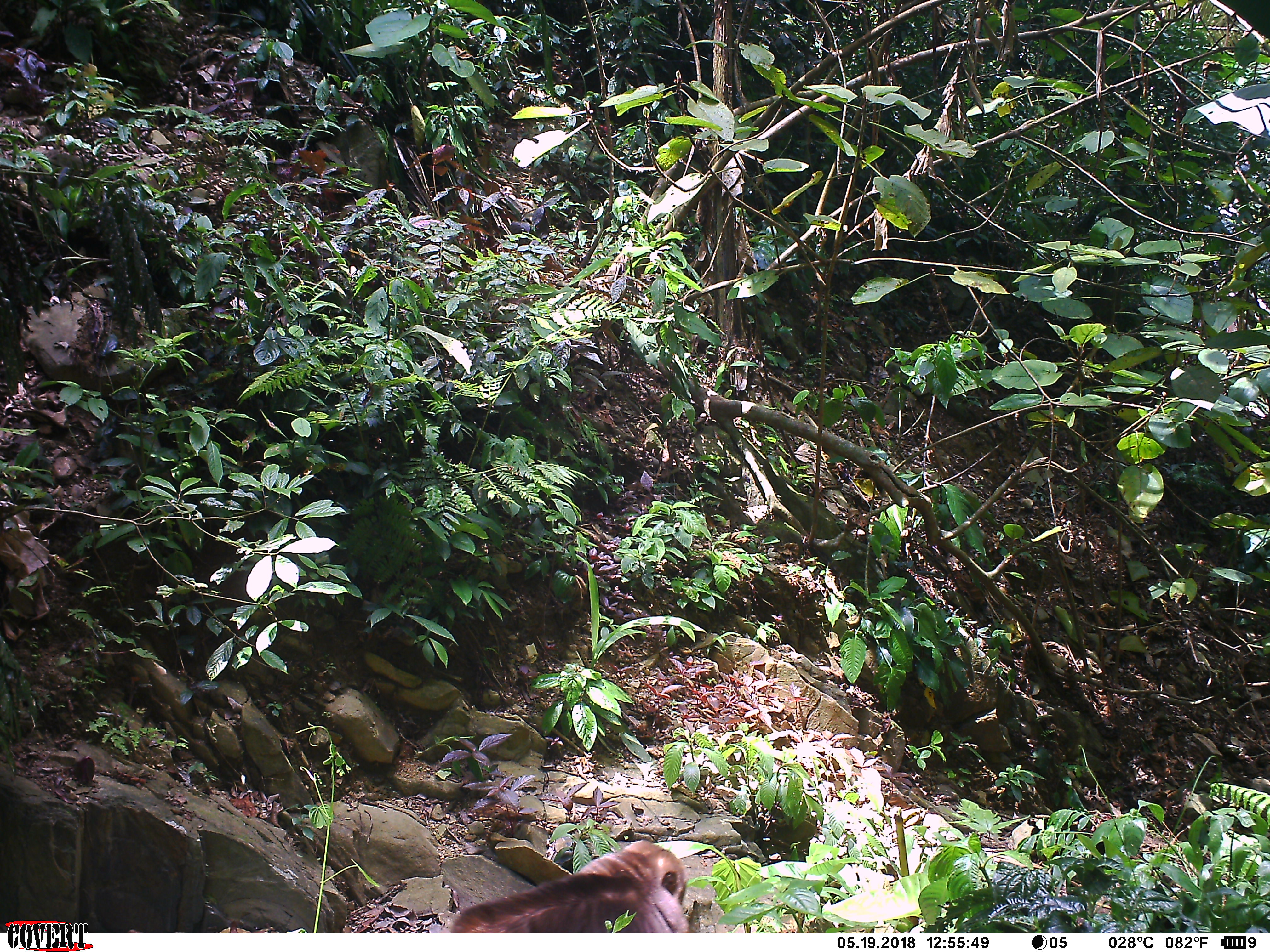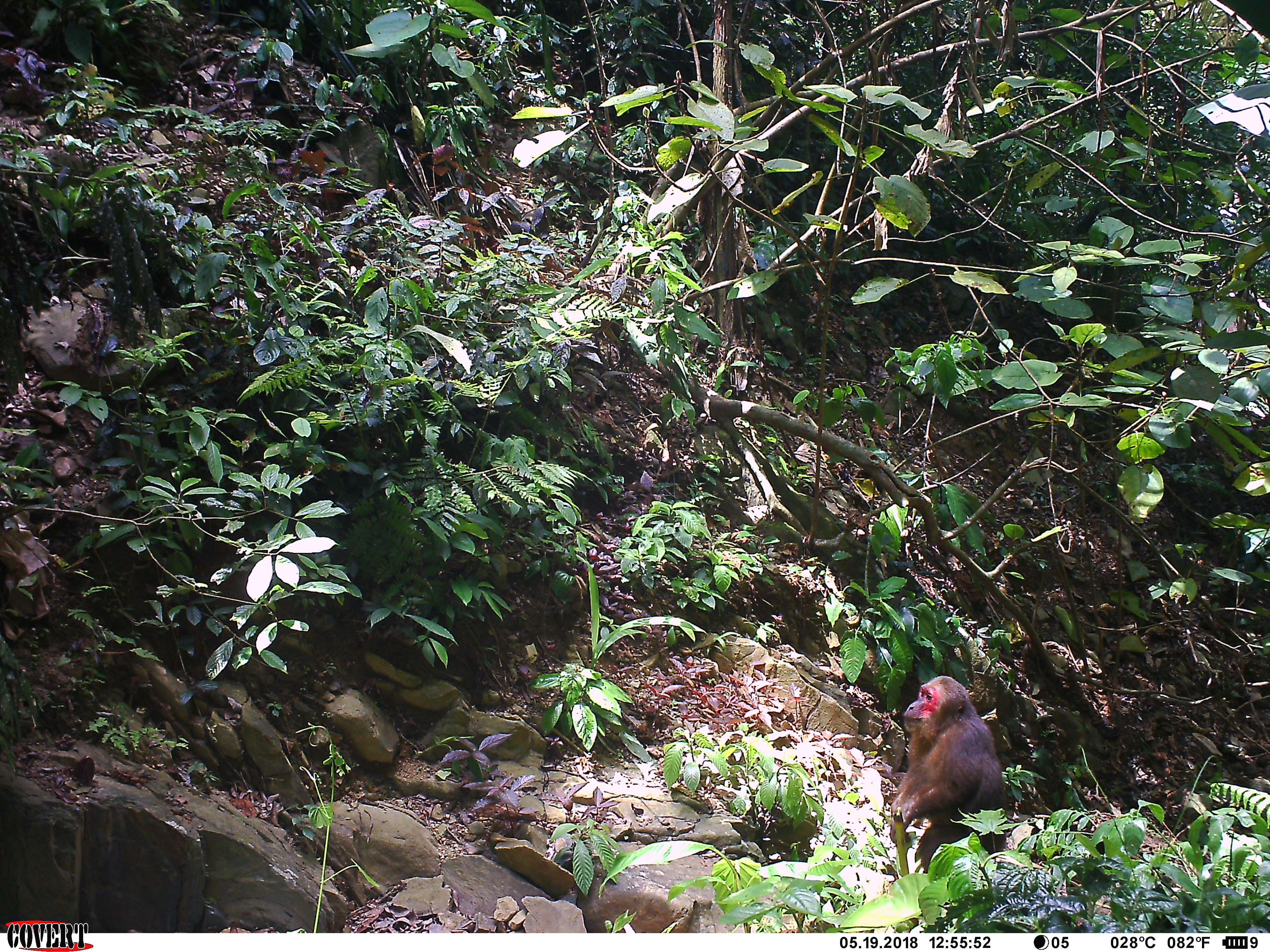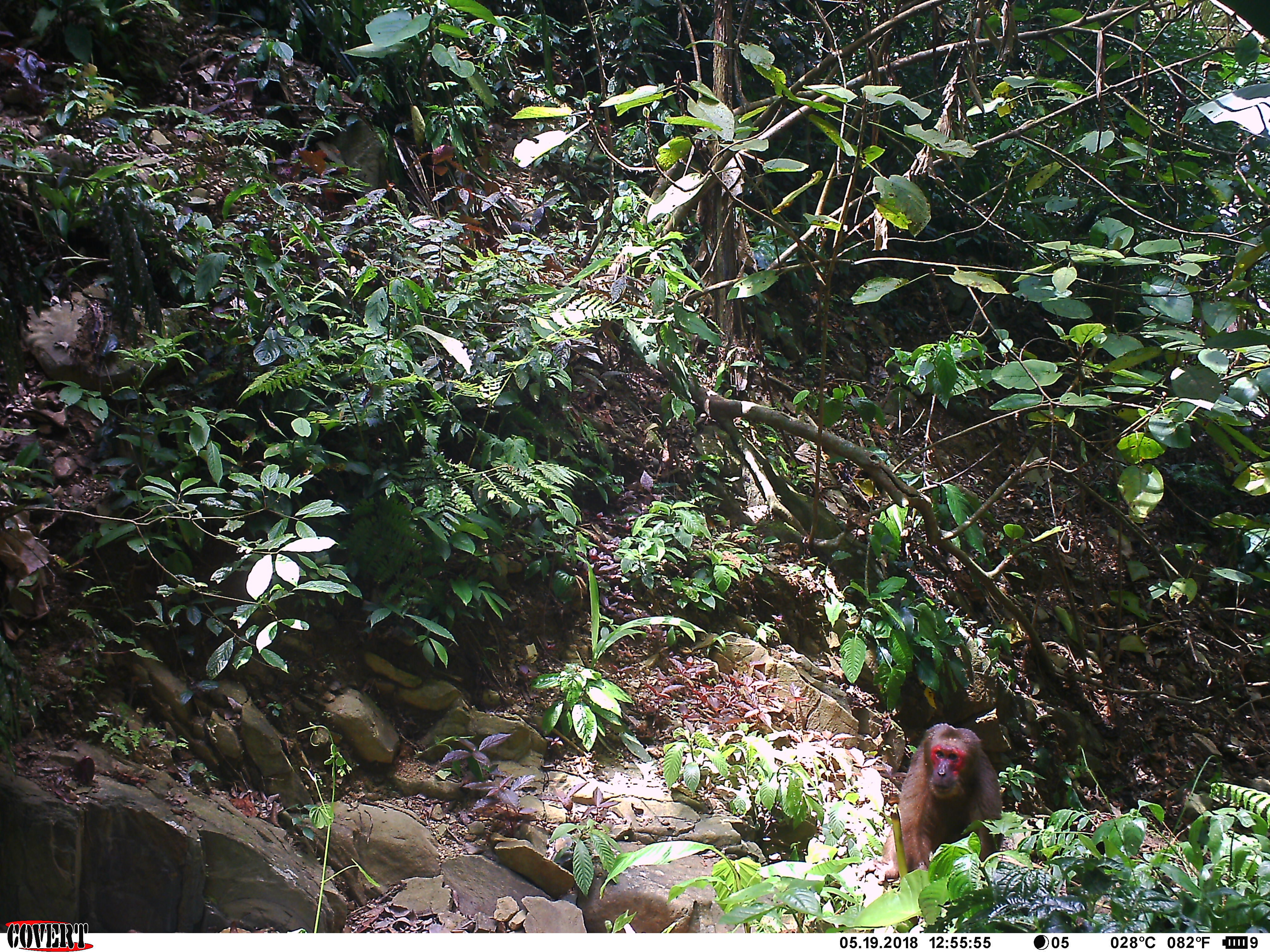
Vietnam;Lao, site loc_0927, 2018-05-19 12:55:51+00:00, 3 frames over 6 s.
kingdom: Animalia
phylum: Chordata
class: Mammalia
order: Primates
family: Cercopithecidae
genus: Macaca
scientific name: Macaca arctoides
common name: stump-tailed macaque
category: stump tailed macaque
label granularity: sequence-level